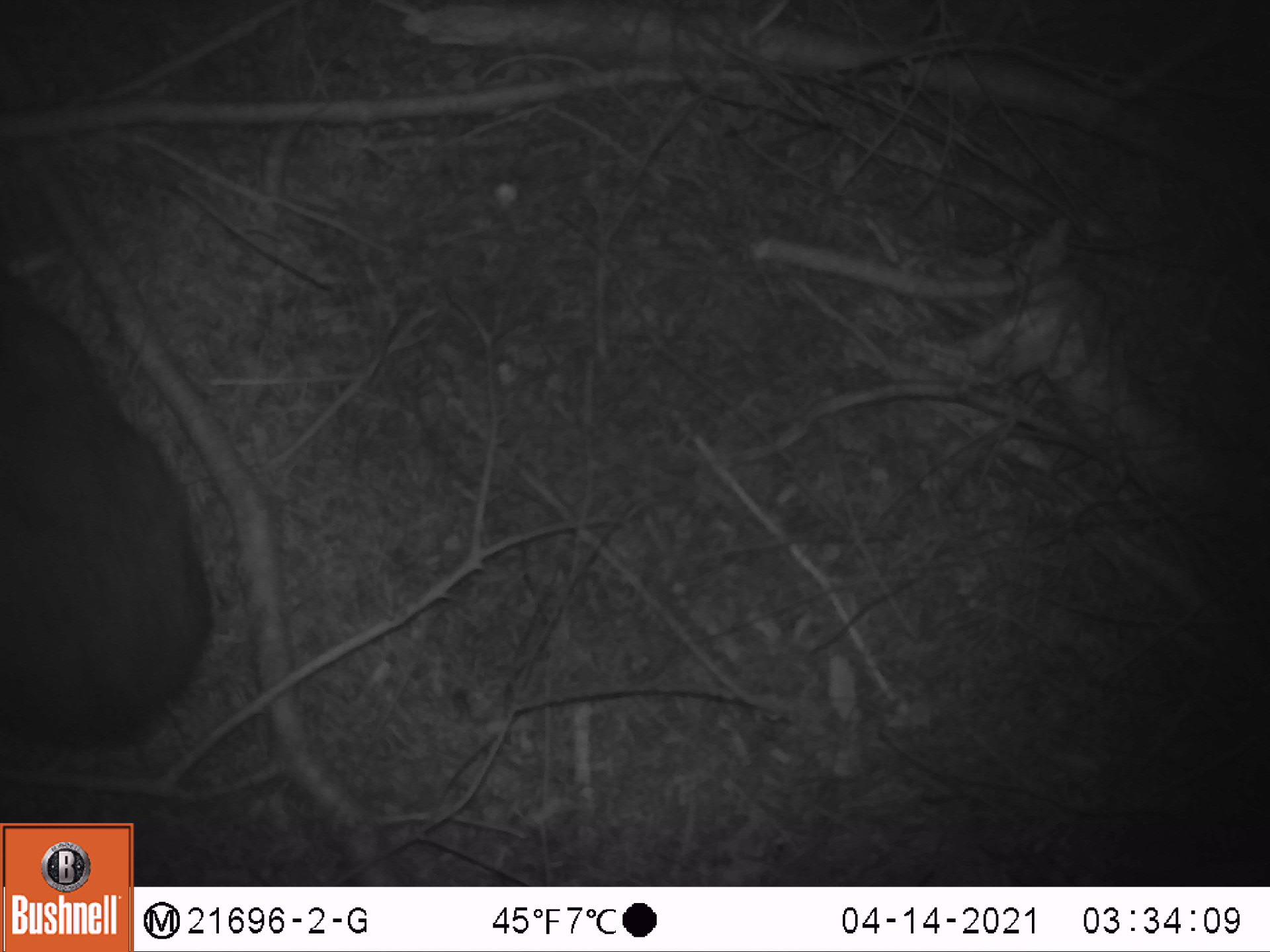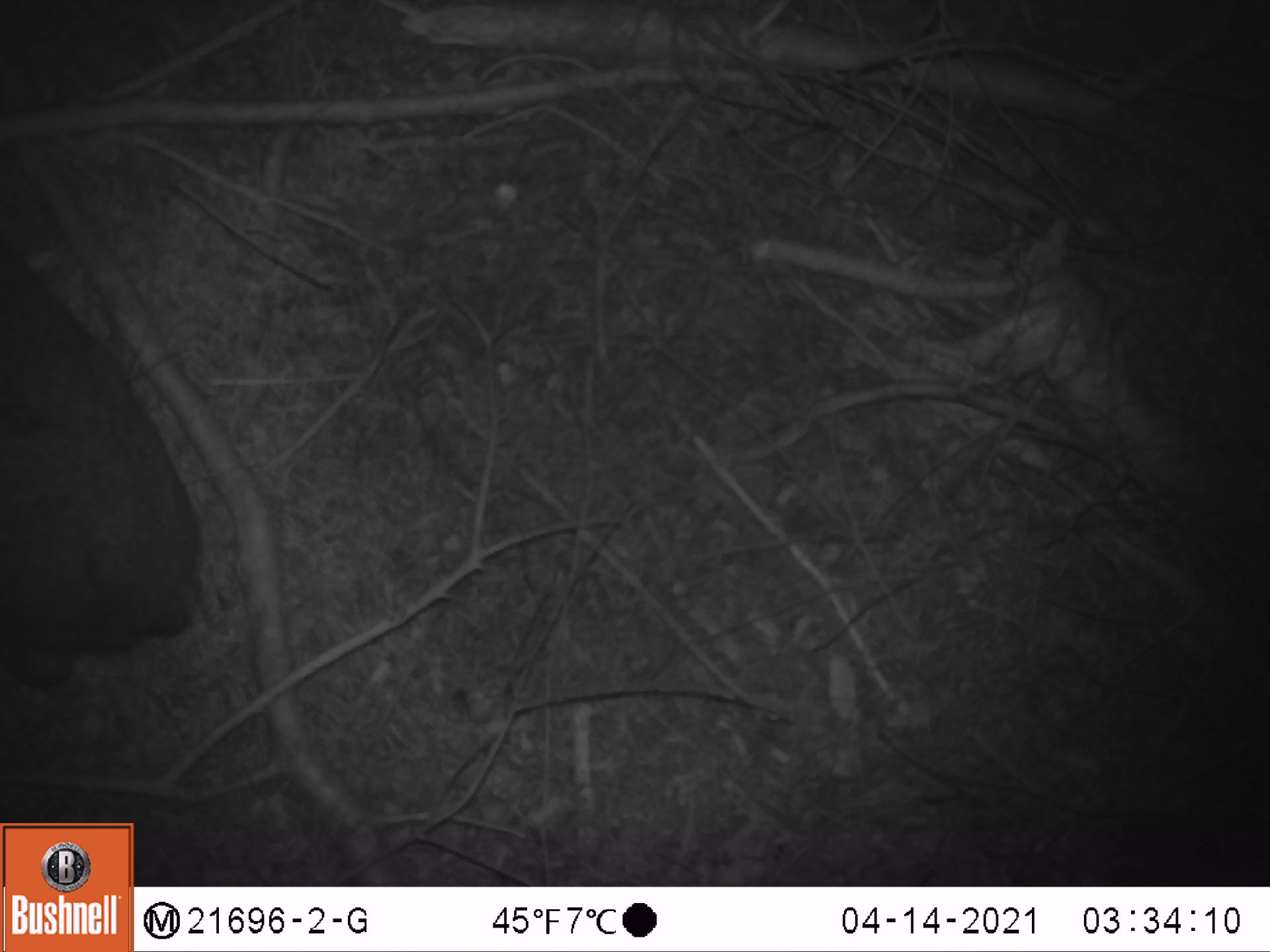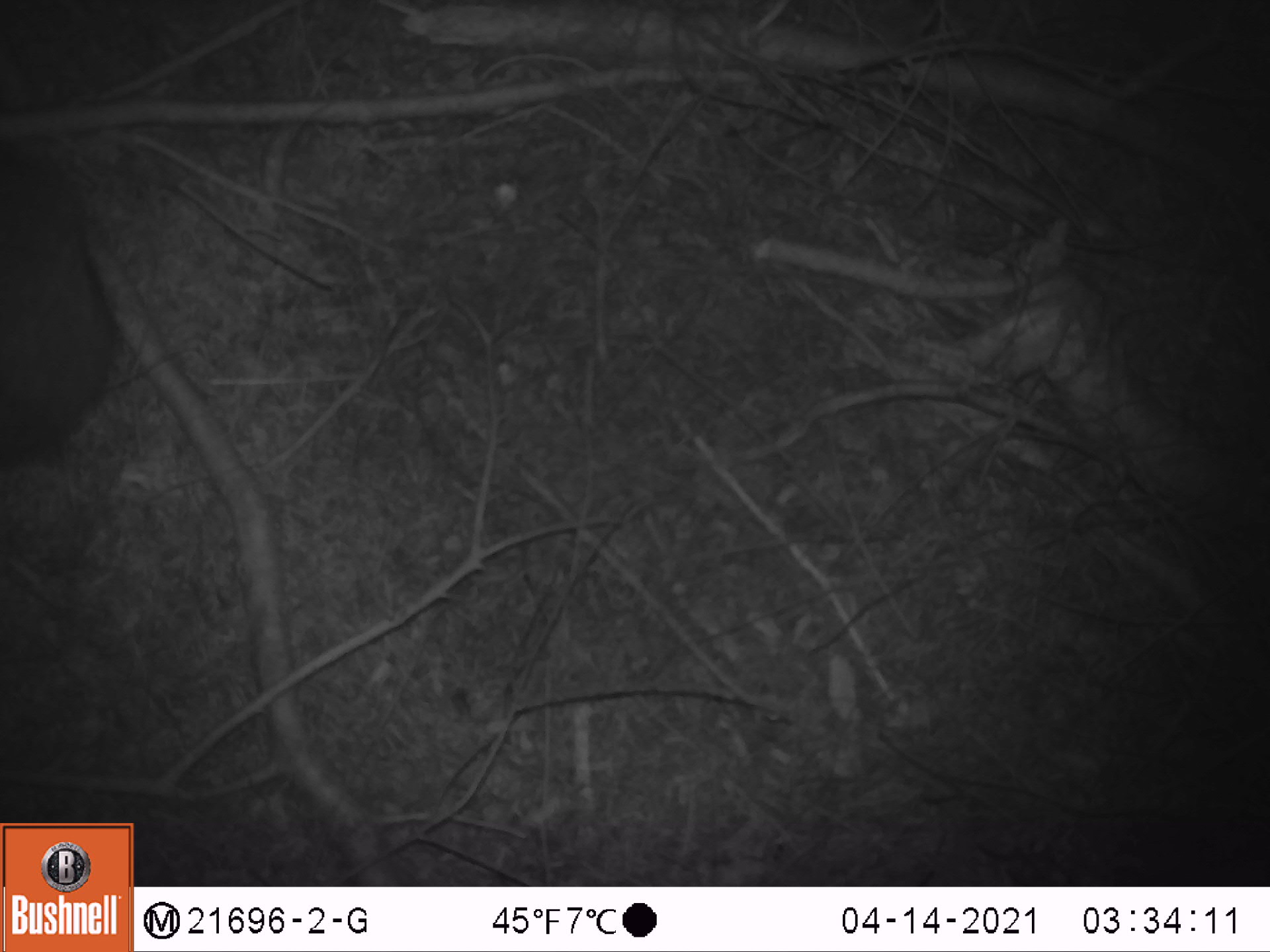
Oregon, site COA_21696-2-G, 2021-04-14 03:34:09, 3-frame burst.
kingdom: Animalia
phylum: Chordata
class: Mammalia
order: Lagomorpha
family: Leporidae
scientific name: Leporidae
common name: hares and rabbits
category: leporidae family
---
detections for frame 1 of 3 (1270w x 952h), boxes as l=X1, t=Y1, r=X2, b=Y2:
leporidae family: l=1, t=240, r=230, b=762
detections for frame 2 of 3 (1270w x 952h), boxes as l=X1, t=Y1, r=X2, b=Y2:
leporidae family: l=0, t=186, r=225, b=716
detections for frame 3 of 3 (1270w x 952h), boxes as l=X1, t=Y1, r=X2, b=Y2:
leporidae family: l=1, t=105, r=142, b=481